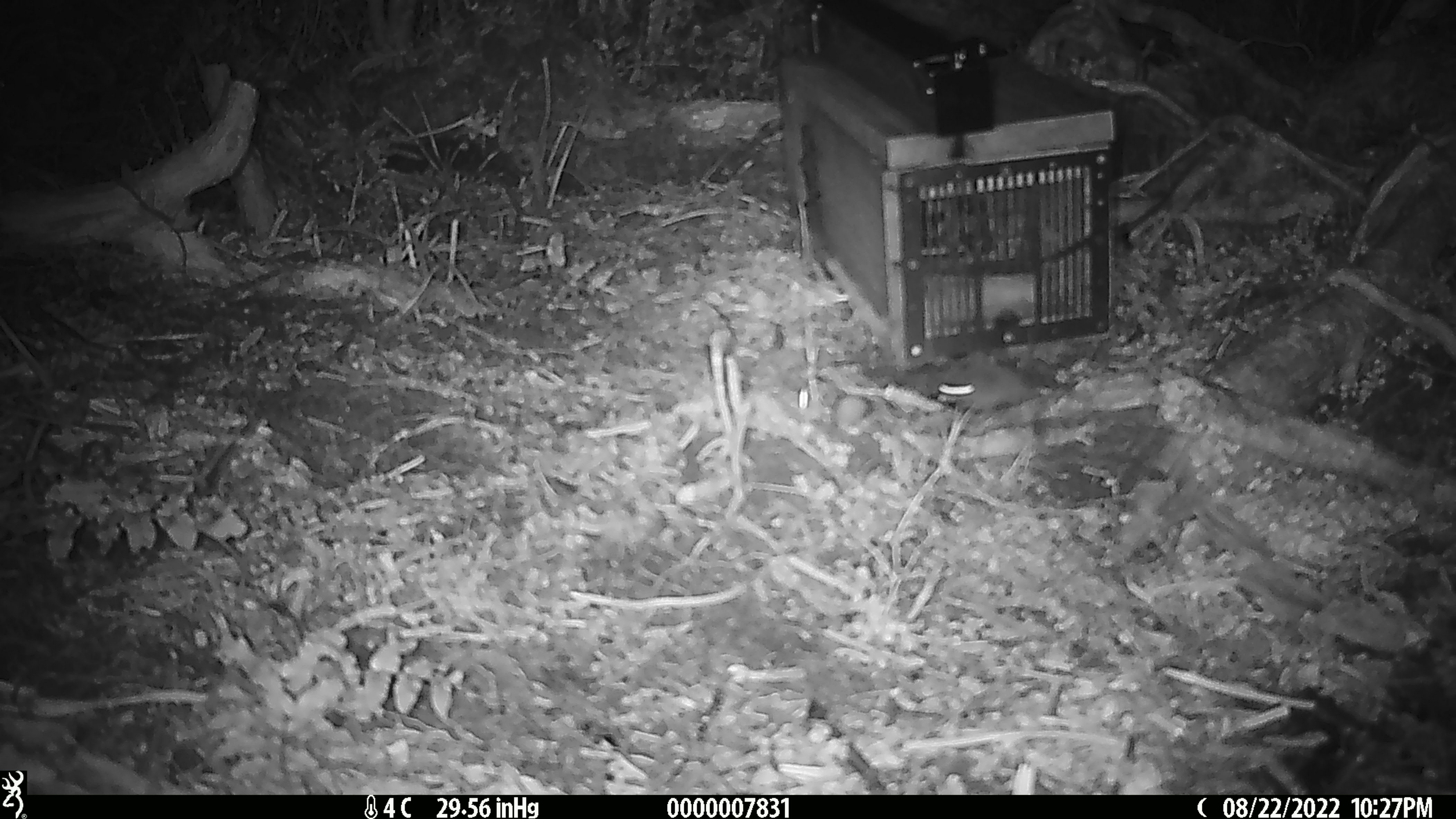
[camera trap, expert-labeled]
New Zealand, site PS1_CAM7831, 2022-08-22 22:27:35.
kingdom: Animalia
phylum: Chordata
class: Mammalia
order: Rodentia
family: Muridae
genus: Mus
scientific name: Mus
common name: mouse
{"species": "mouse (Mus)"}